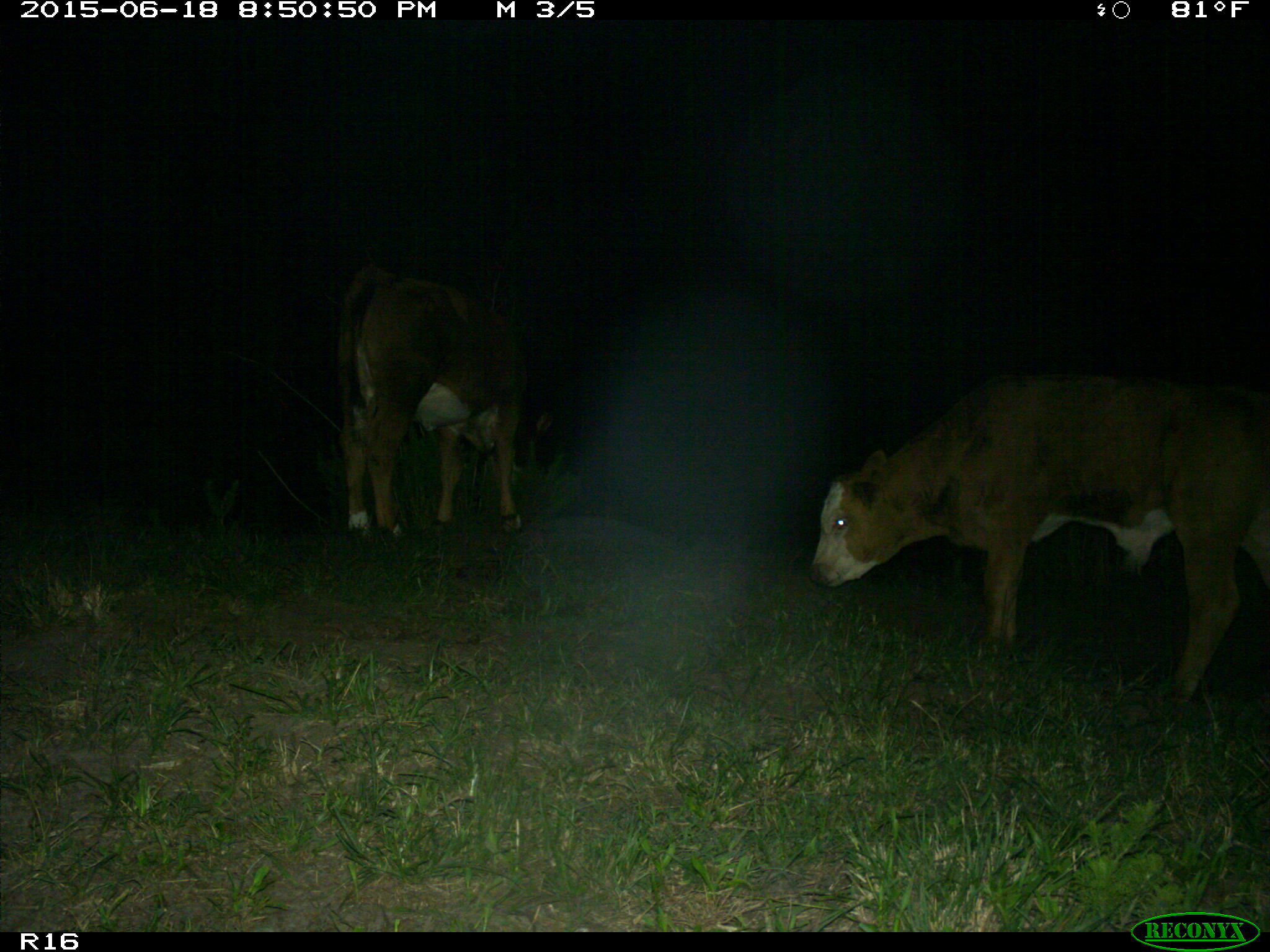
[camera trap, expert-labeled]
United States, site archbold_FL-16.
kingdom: Animalia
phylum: Chordata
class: Mammalia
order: Artiodactyla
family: Bovidae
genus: Bos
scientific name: Bos taurus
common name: domestic cow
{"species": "Bos taurus (domestic cow)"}